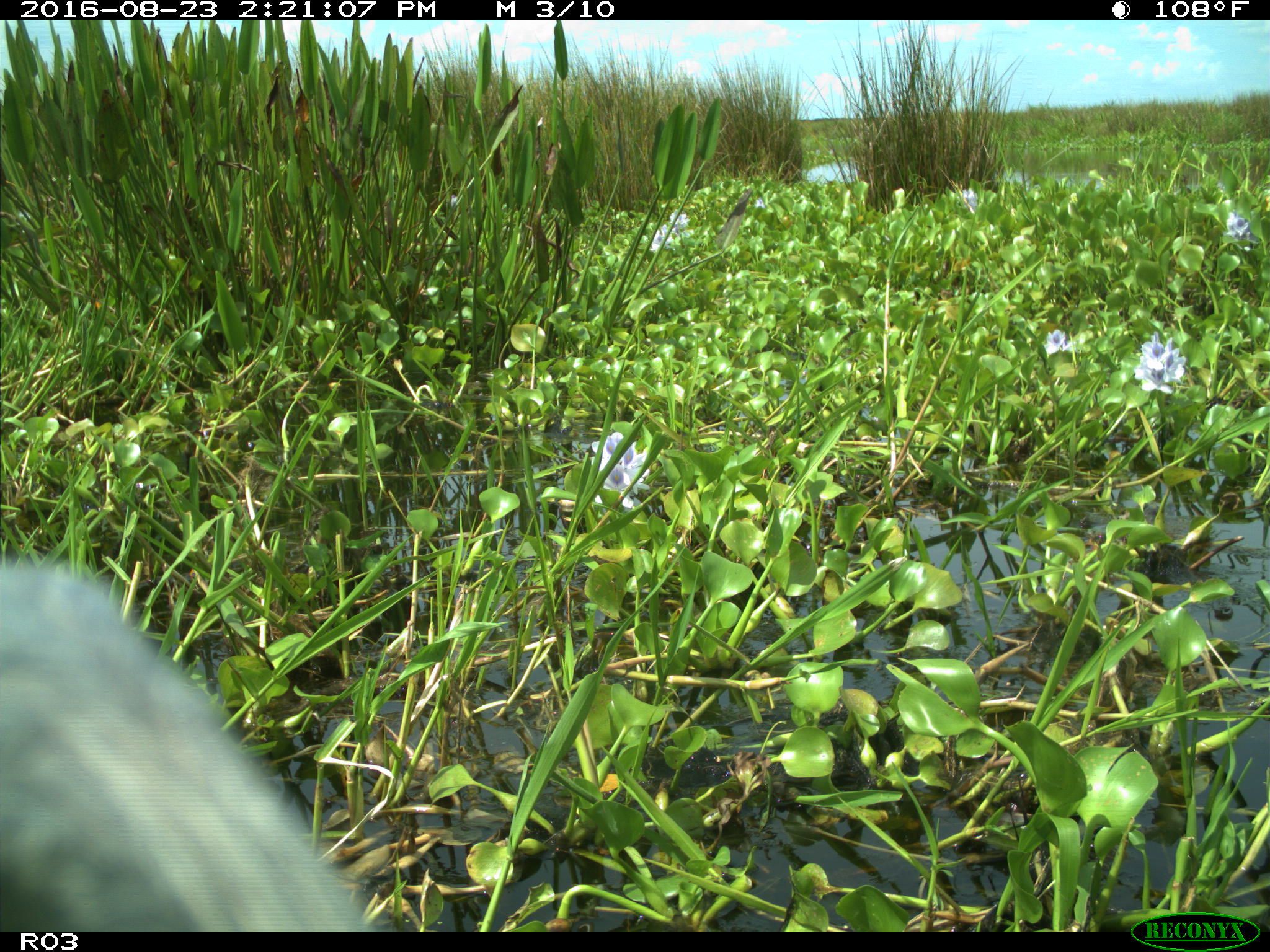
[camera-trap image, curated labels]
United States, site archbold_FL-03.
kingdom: Animalia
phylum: Chordata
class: Aves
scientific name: Aves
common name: birds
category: unidentified bird